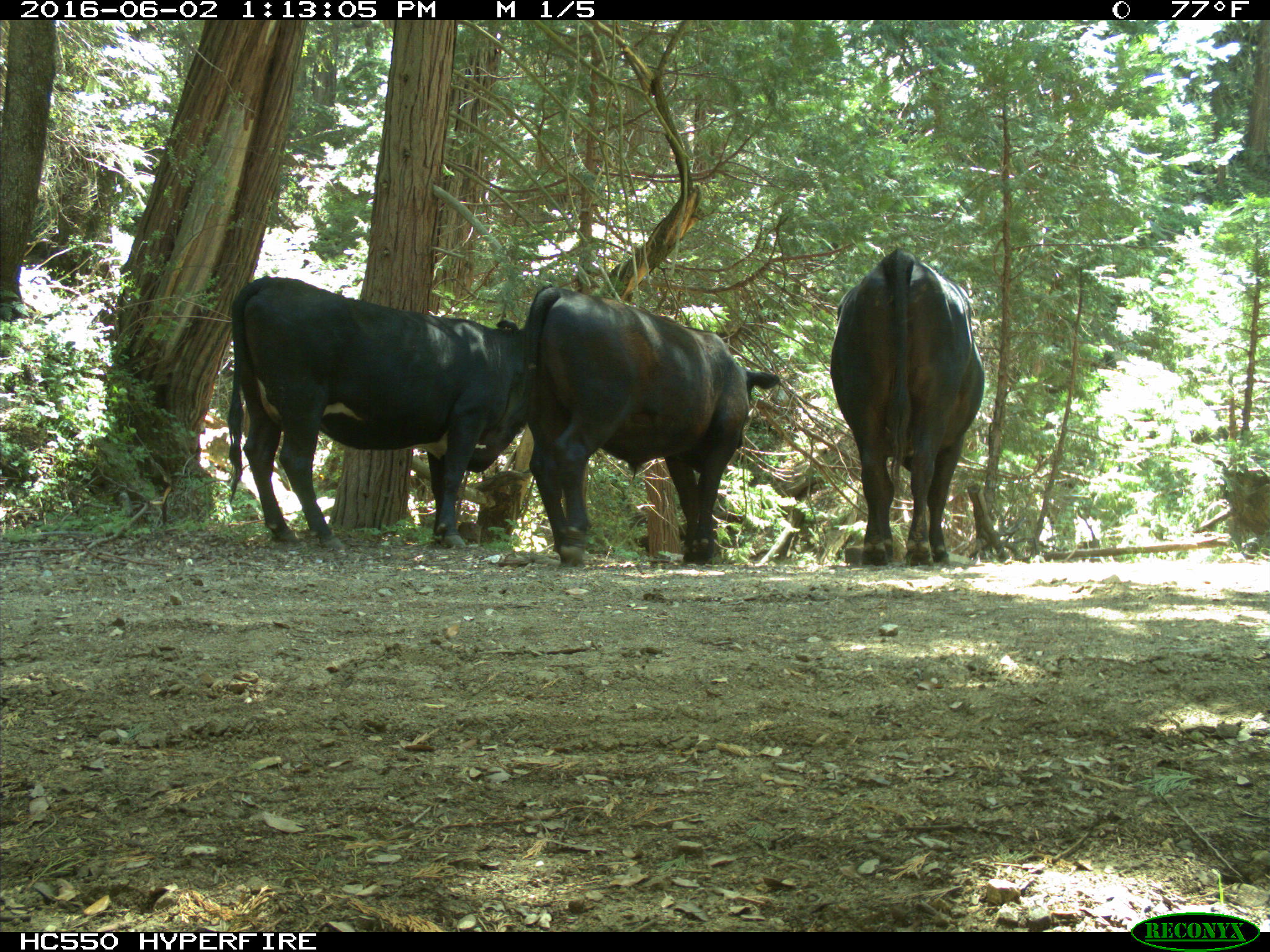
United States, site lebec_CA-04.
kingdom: Animalia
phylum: Chordata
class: Mammalia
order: Artiodactyla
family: Bovidae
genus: Bos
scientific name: Bos taurus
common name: domestic cow